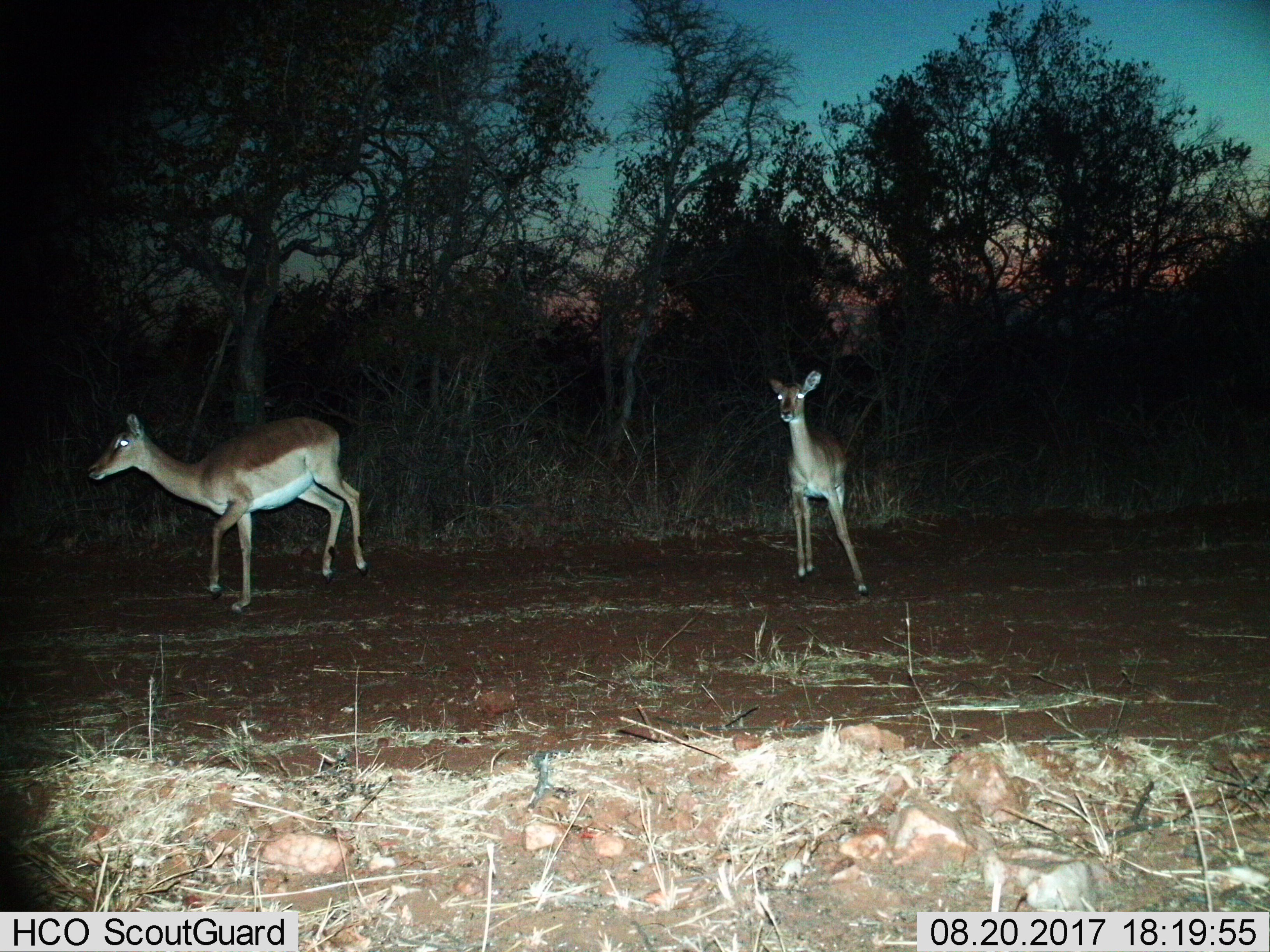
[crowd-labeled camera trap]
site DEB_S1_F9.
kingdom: Animalia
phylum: Chordata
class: Mammalia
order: Artiodactyla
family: Bovidae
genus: Aepyceros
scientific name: Aepyceros melampus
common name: impala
Impala (Aepyceros melampus), count 2. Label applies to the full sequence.